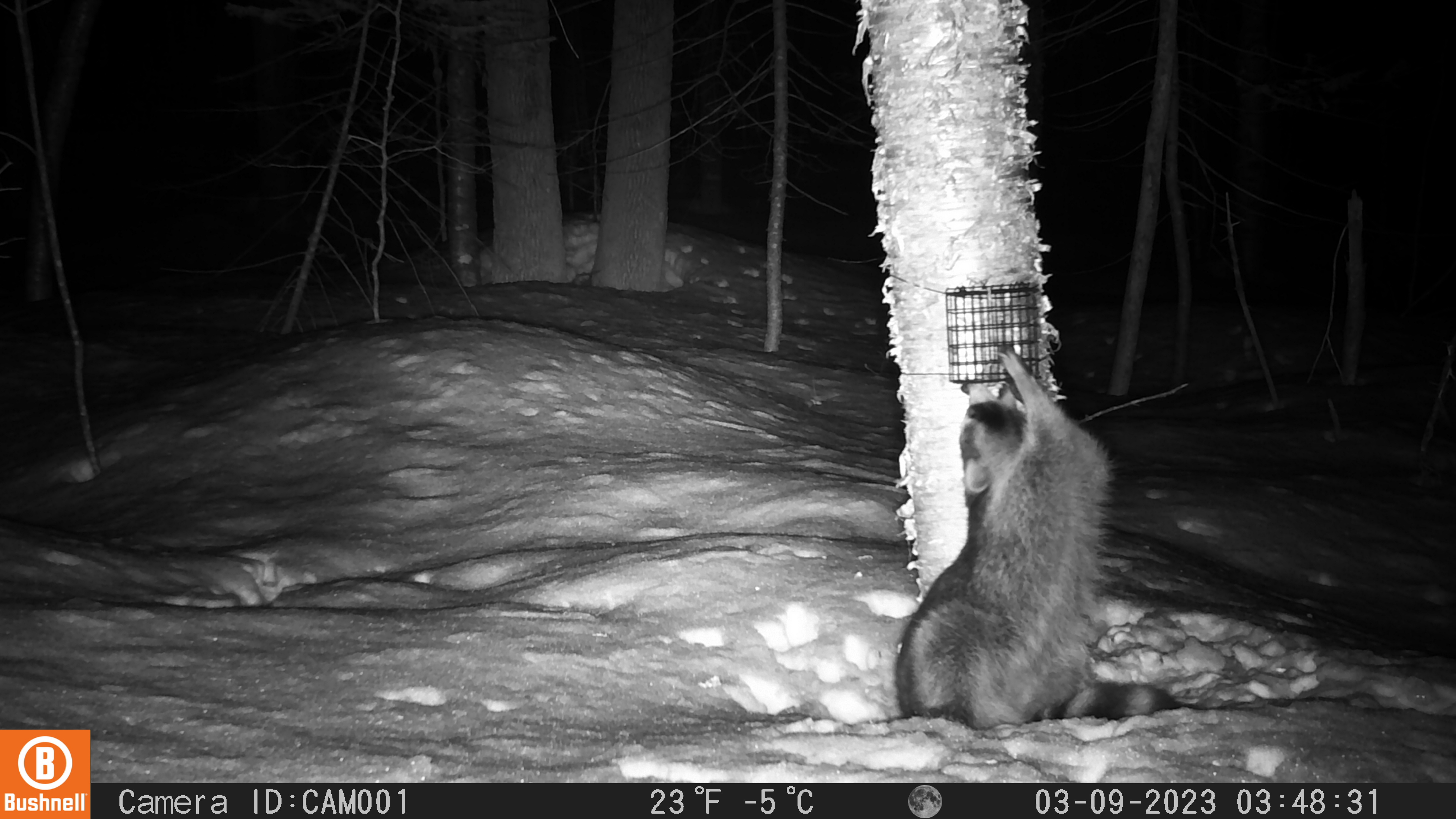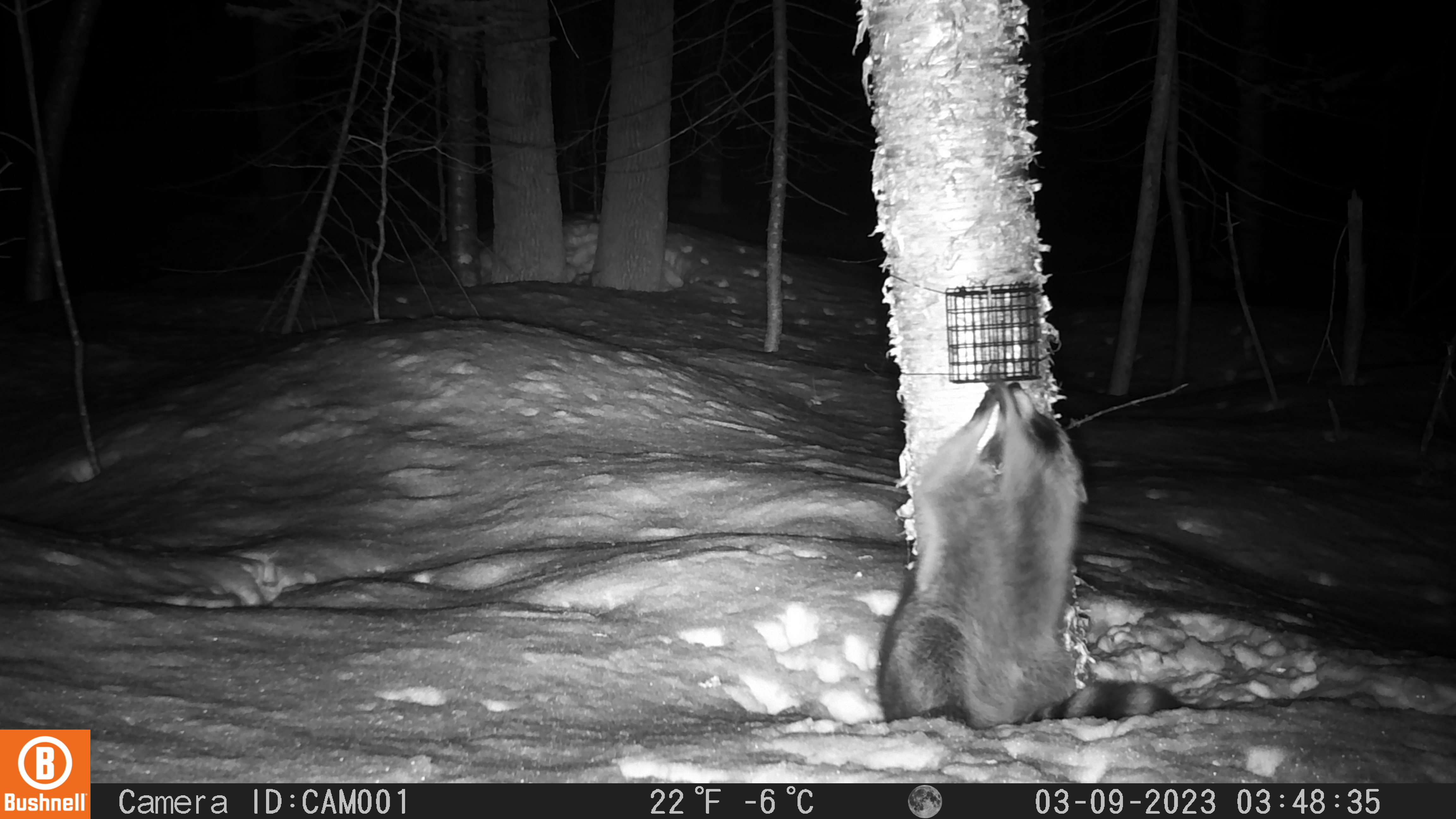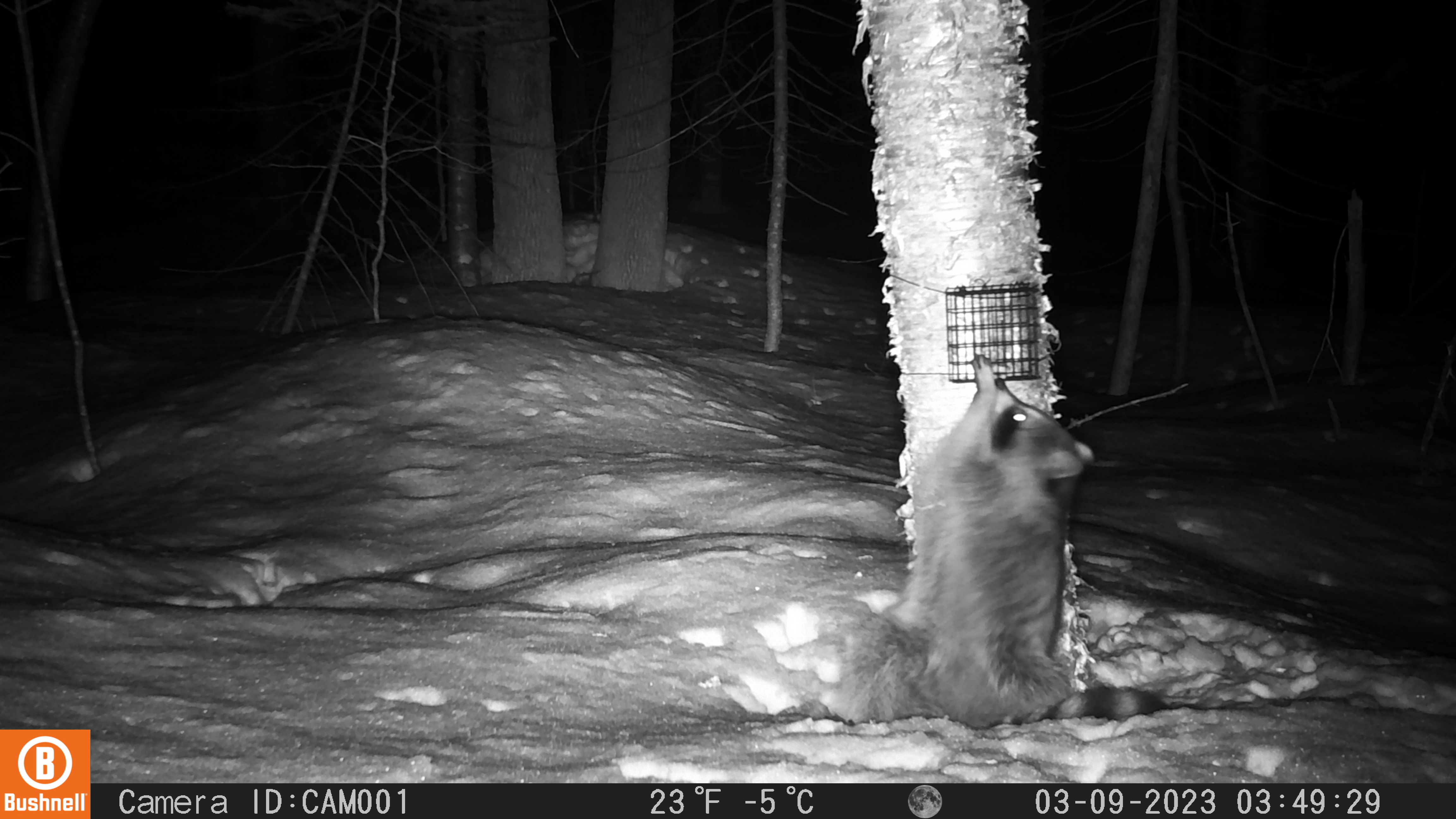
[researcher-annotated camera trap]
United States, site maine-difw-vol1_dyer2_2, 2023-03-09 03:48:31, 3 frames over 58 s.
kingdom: Animalia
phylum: Chordata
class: Mammalia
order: Carnivora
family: Procyonidae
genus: Procyon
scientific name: Procyon lotor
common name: raccoon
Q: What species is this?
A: Raccoon (Procyon lotor).